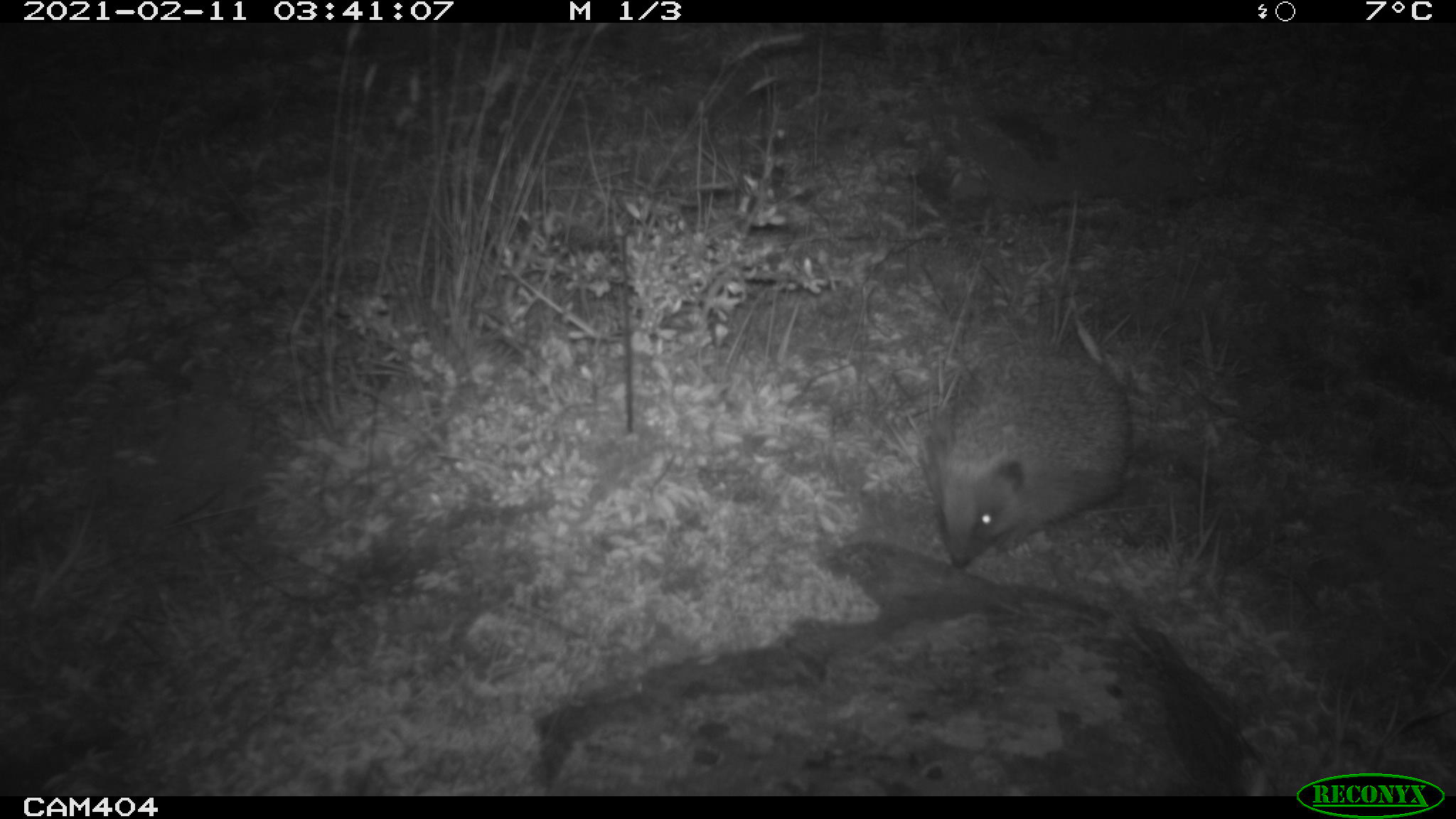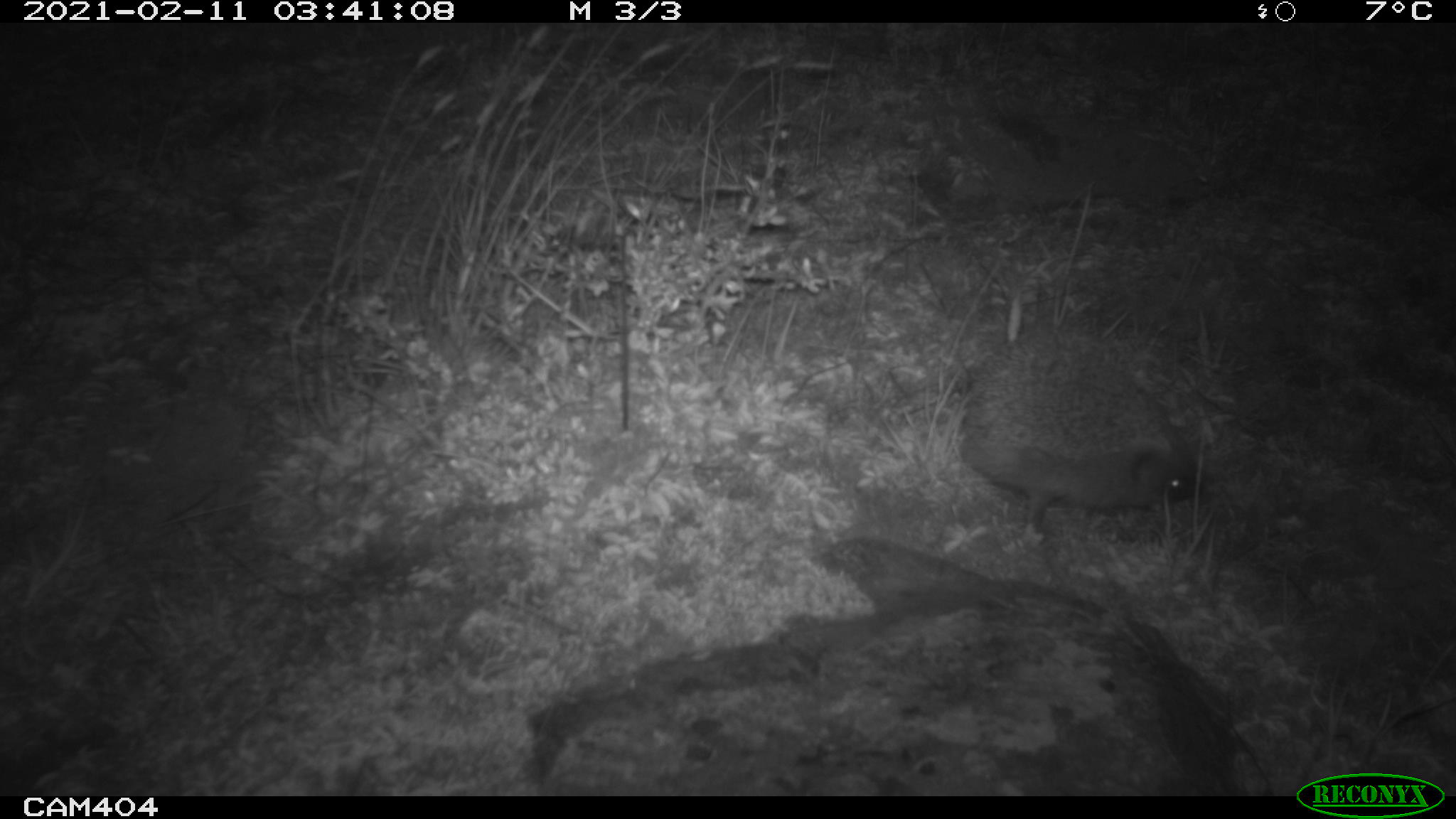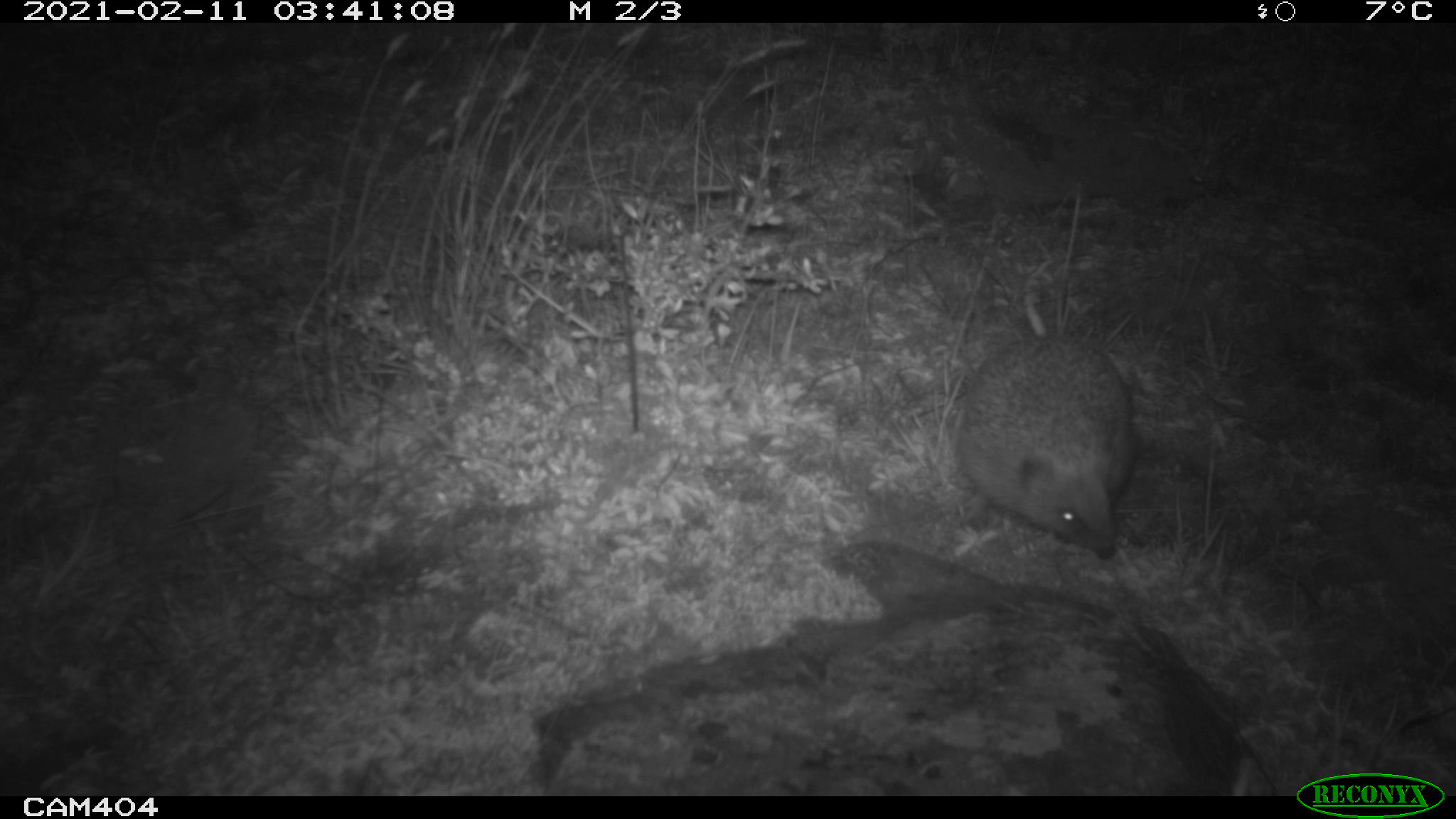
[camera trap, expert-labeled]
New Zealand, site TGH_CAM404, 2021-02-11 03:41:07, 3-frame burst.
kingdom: Animalia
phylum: Chordata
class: Mammalia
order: Eulipotyphla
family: Erinaceidae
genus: Erinaceus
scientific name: Erinaceus europaeus europaeus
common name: european hedgehog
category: hedgehog